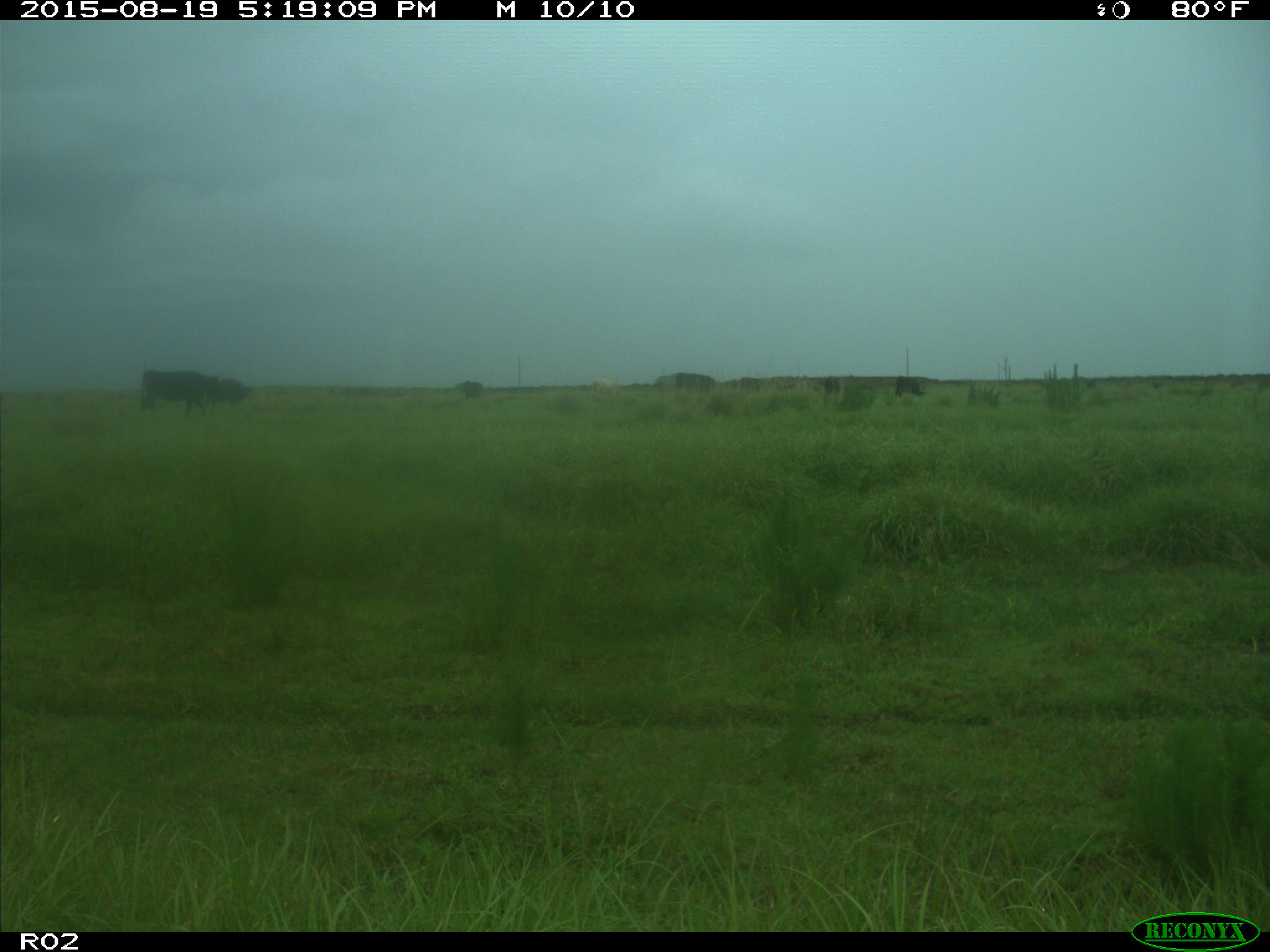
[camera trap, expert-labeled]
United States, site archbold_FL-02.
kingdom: Animalia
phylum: Chordata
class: Mammalia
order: Artiodactyla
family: Bovidae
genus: Bos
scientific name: Bos taurus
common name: domestic cow